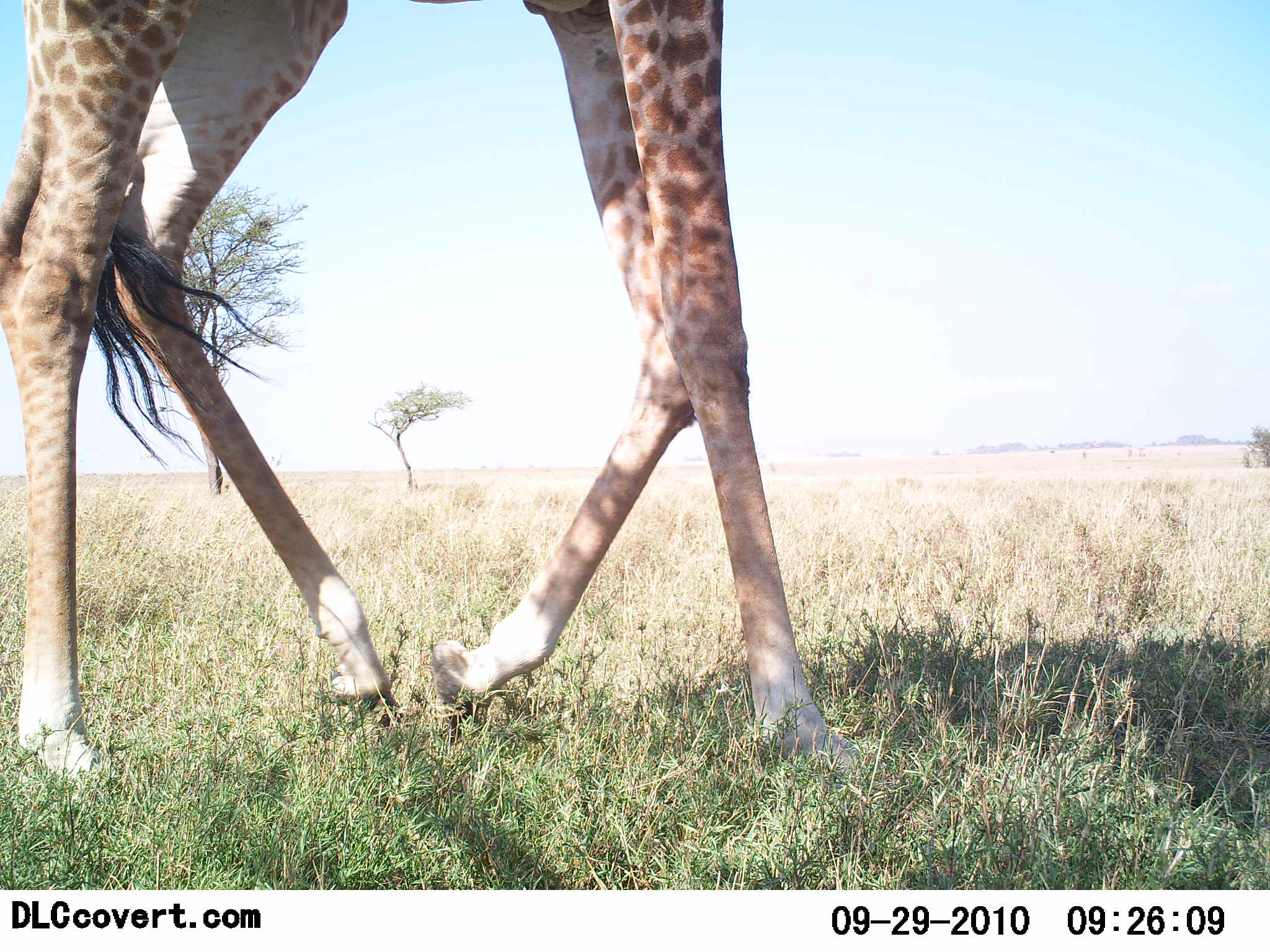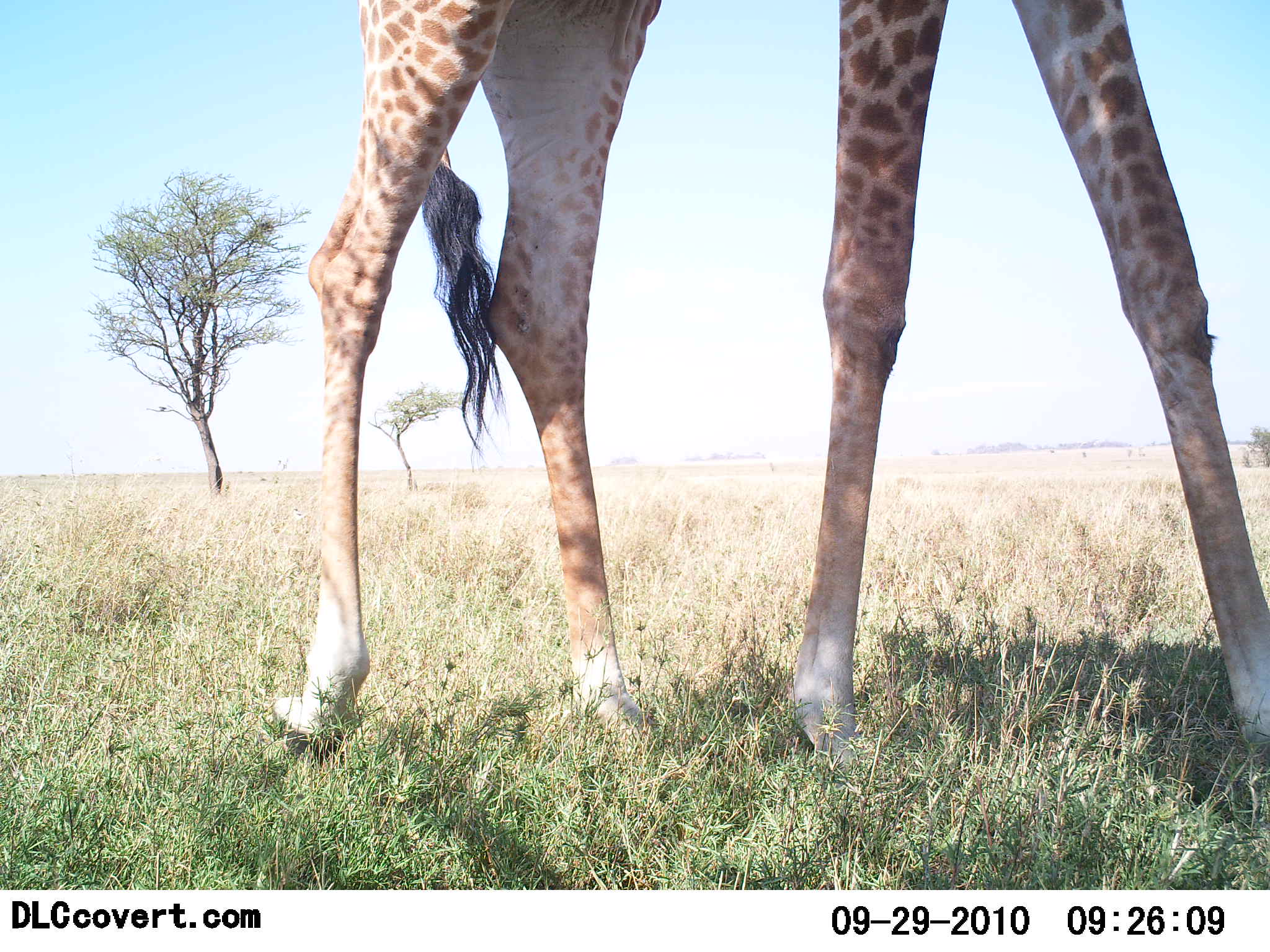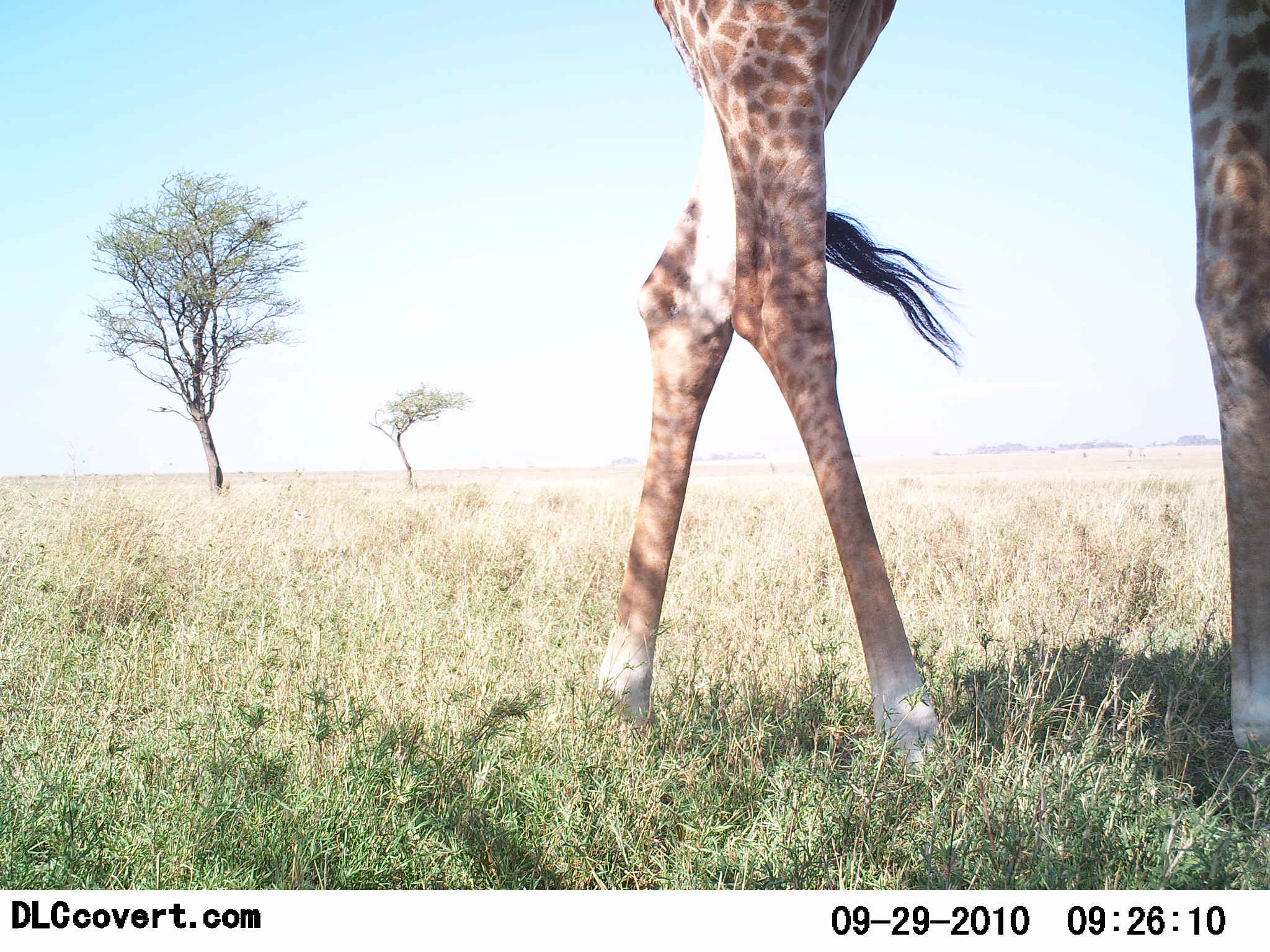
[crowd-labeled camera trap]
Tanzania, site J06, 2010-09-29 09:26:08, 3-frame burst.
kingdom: Animalia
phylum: Chordata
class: Mammalia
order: Artiodactyla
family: Giraffidae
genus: Giraffa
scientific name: Giraffa camelopardalis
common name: giraffe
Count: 1.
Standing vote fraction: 7%.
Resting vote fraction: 0%.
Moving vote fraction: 93%.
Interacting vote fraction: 0%.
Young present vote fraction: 0%.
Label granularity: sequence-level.